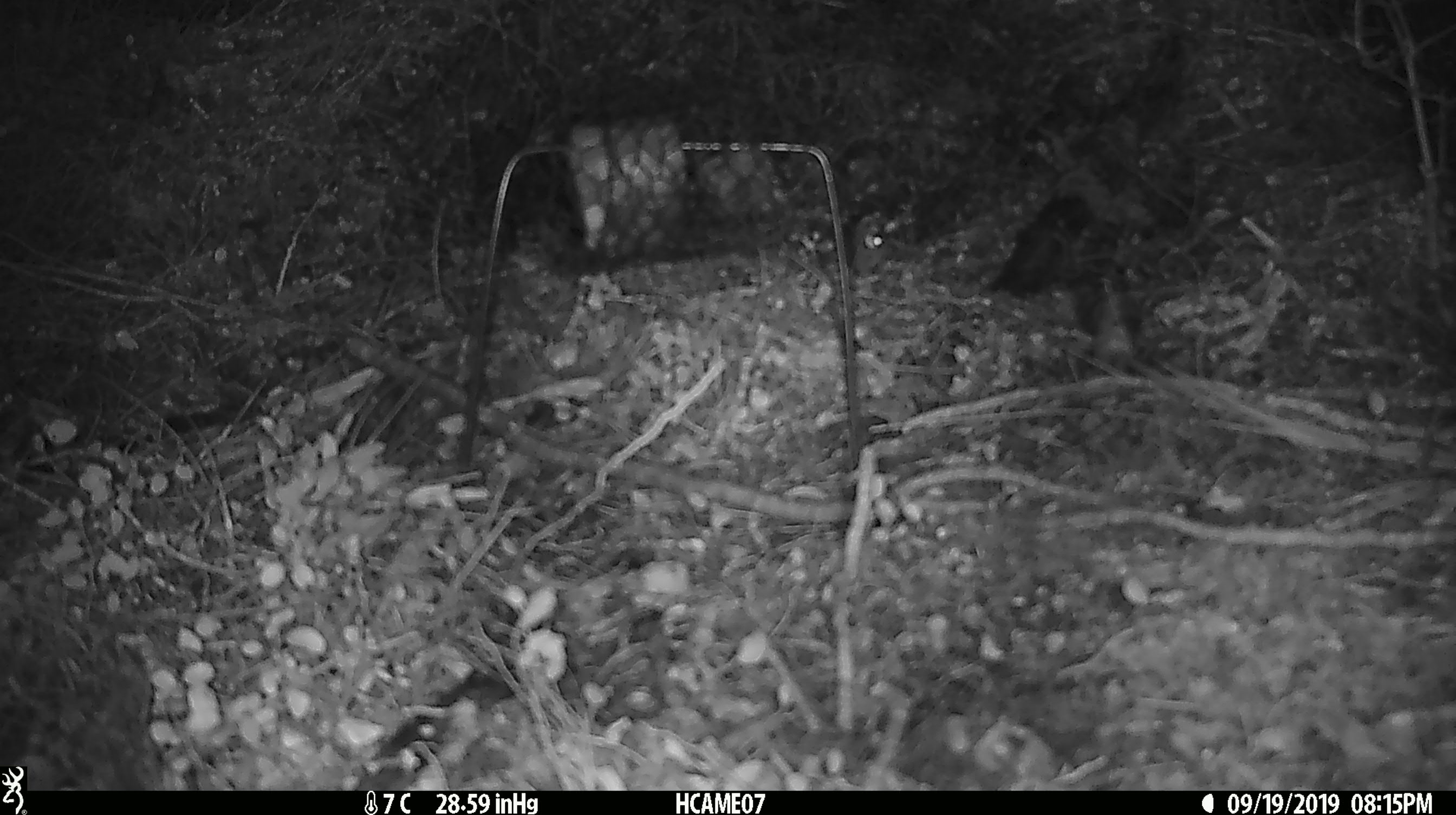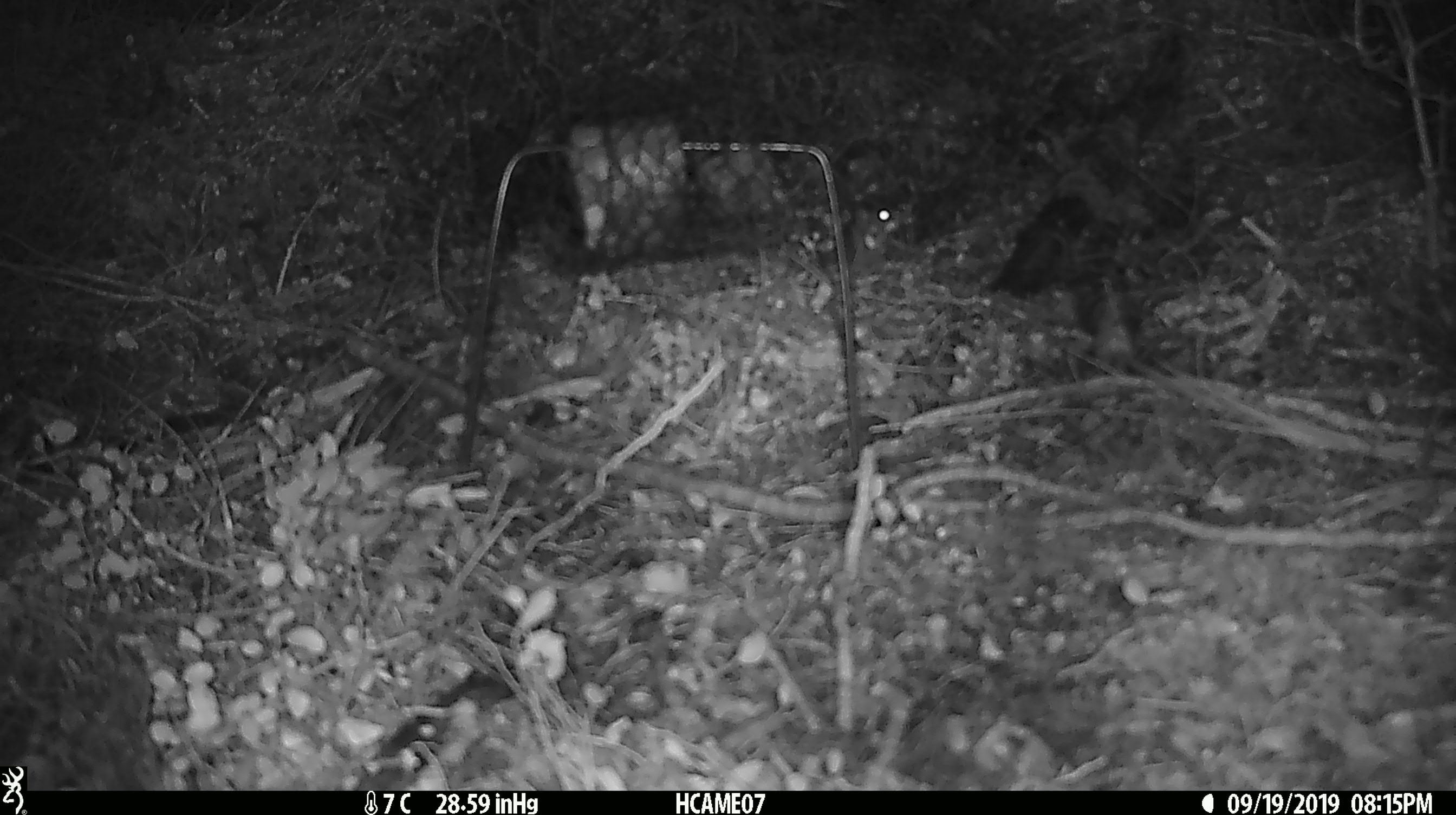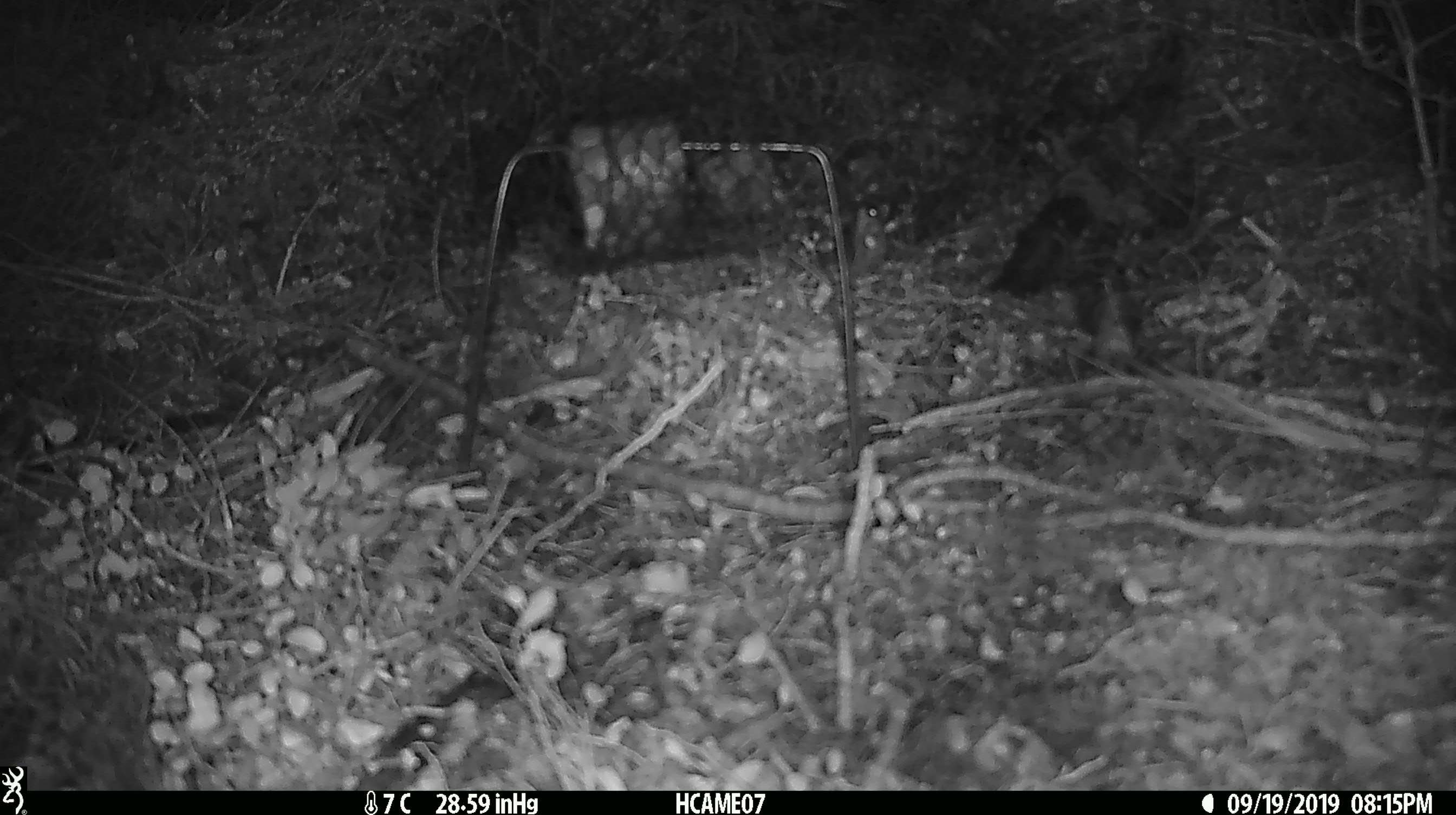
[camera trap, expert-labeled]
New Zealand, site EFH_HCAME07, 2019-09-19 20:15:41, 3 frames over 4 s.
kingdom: Animalia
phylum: Chordata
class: Mammalia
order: Rodentia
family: Muridae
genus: Mus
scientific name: Mus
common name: mouse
Mouse (Mus).